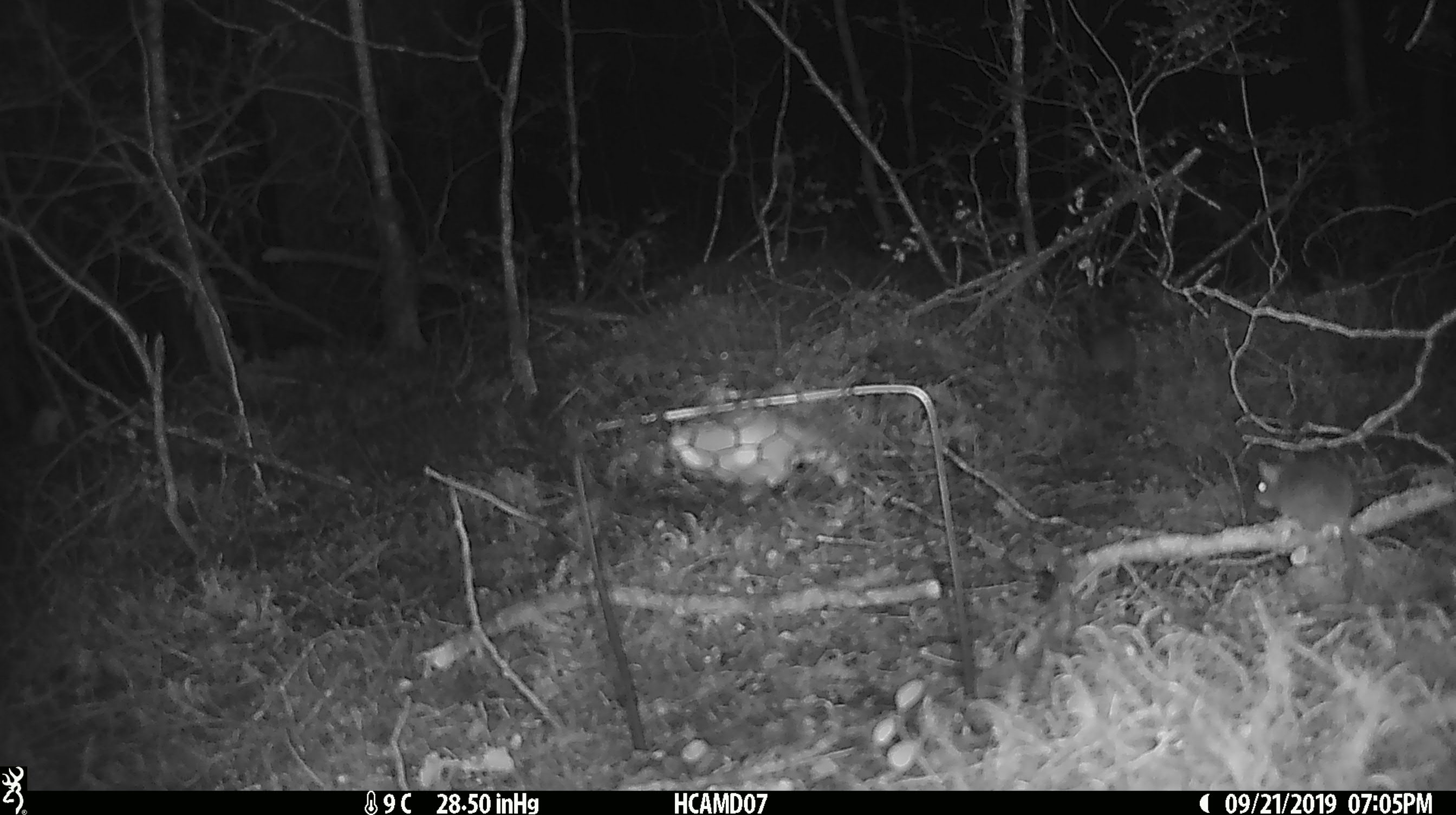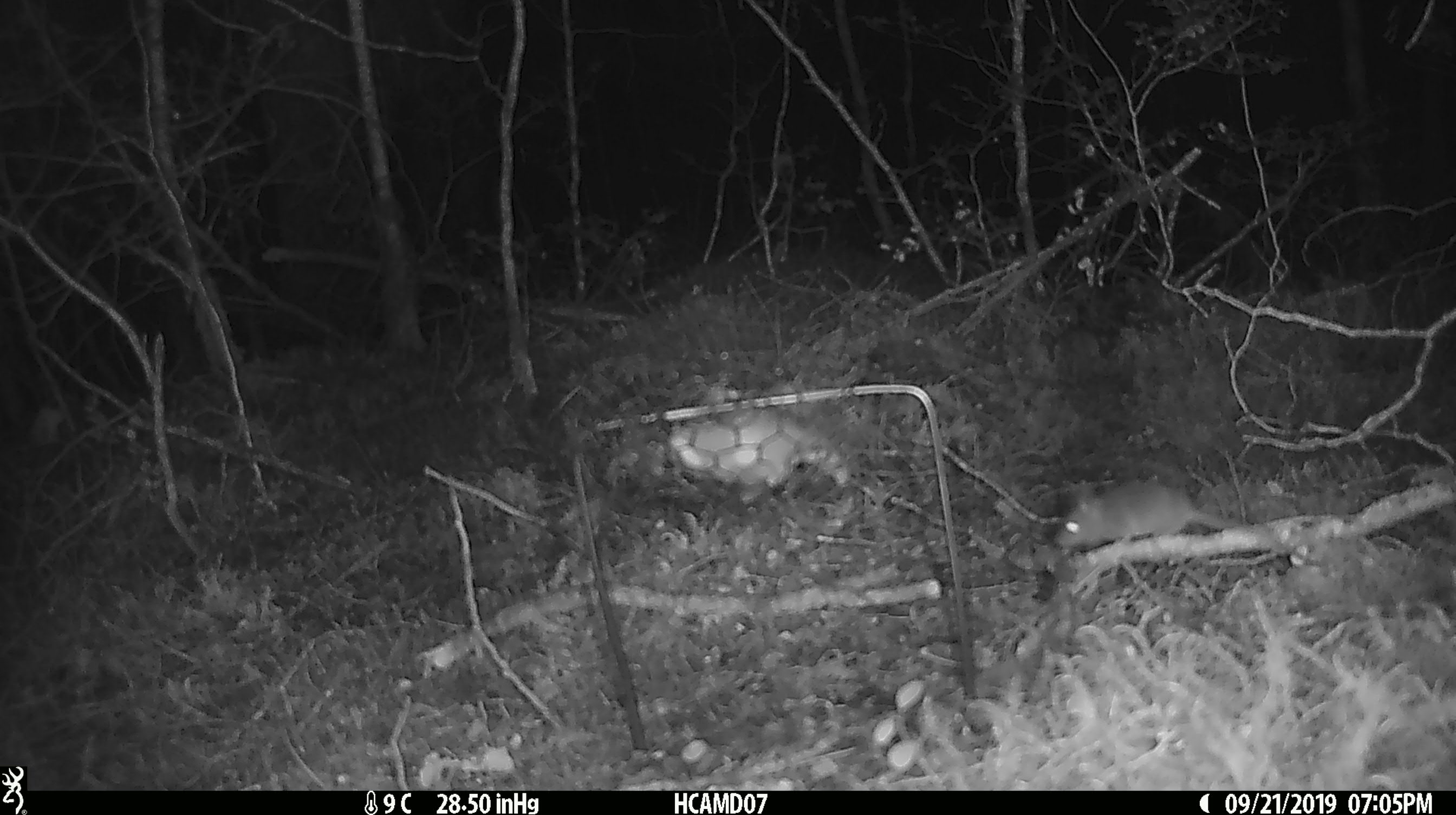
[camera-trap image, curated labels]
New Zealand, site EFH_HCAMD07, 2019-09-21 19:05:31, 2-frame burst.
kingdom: Animalia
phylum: Chordata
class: Mammalia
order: Rodentia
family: Muridae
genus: Mus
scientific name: Mus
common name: mouse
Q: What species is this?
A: Mouse (Mus).